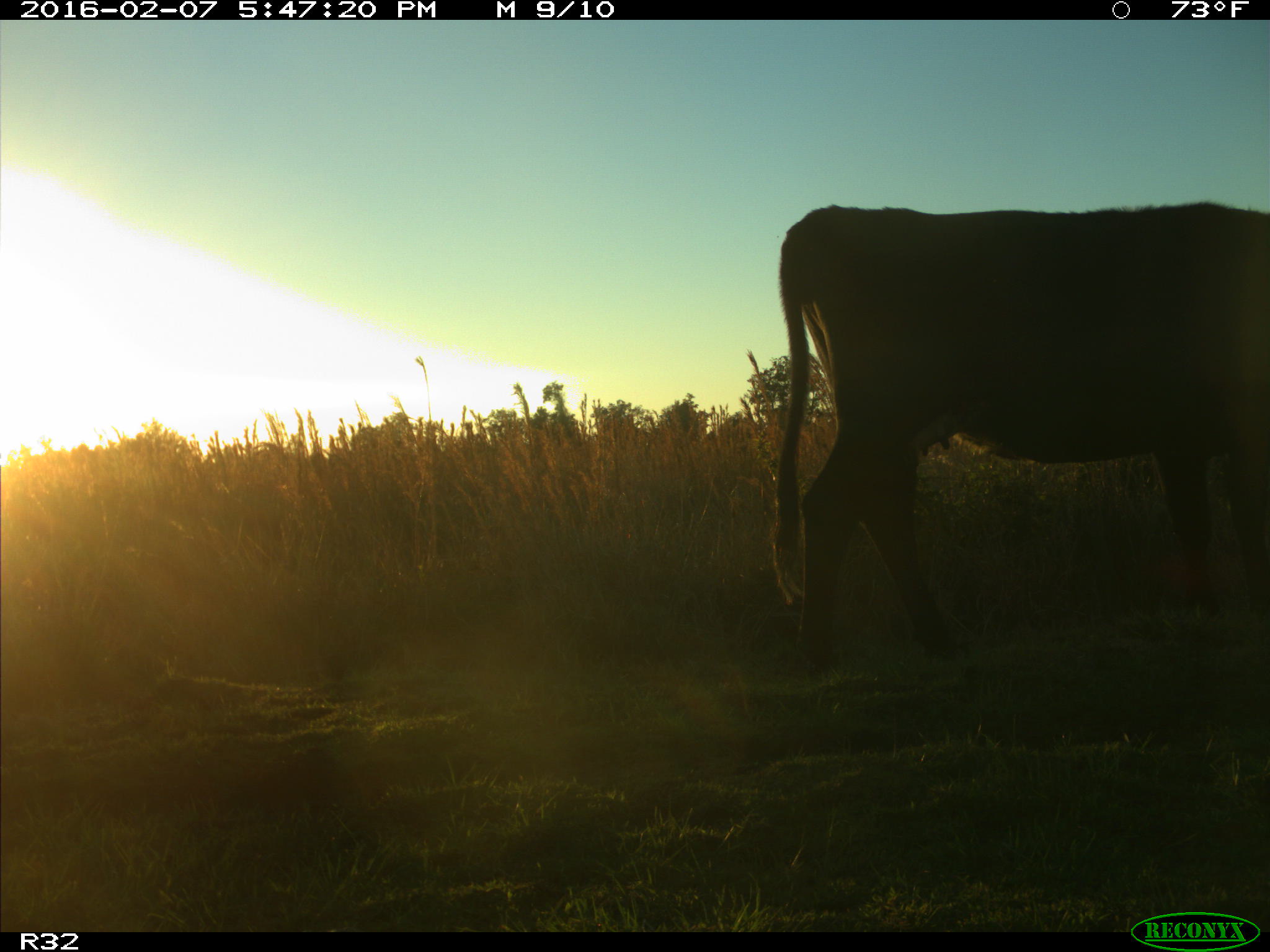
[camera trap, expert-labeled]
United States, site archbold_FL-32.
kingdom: Animalia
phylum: Chordata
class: Mammalia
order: Artiodactyla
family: Bovidae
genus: Bos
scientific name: Bos taurus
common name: domestic cow